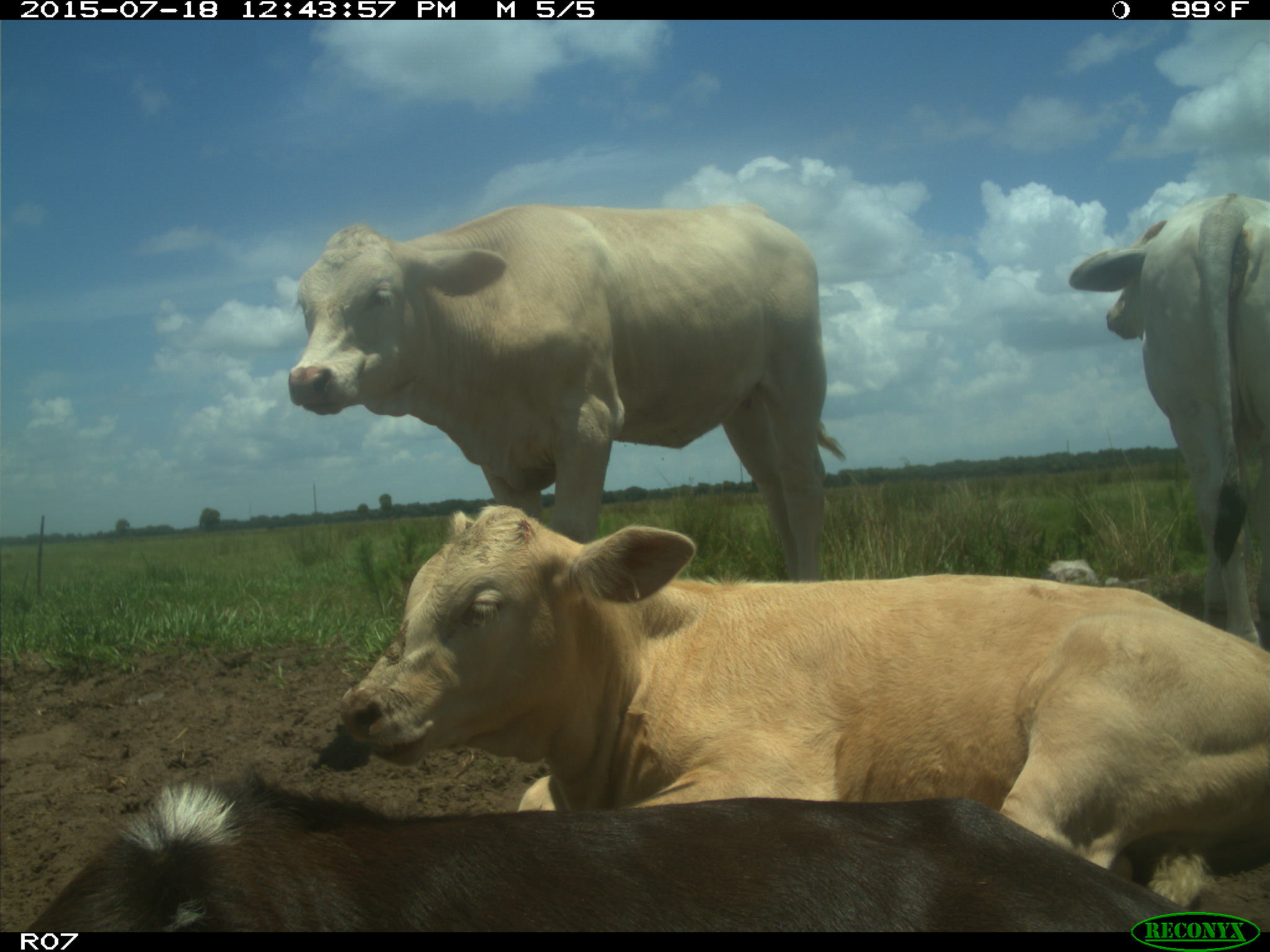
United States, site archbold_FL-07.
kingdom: Animalia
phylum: Chordata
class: Mammalia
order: Artiodactyla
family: Bovidae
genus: Bos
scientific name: Bos taurus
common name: domestic cow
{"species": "Bos taurus (domestic cow)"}